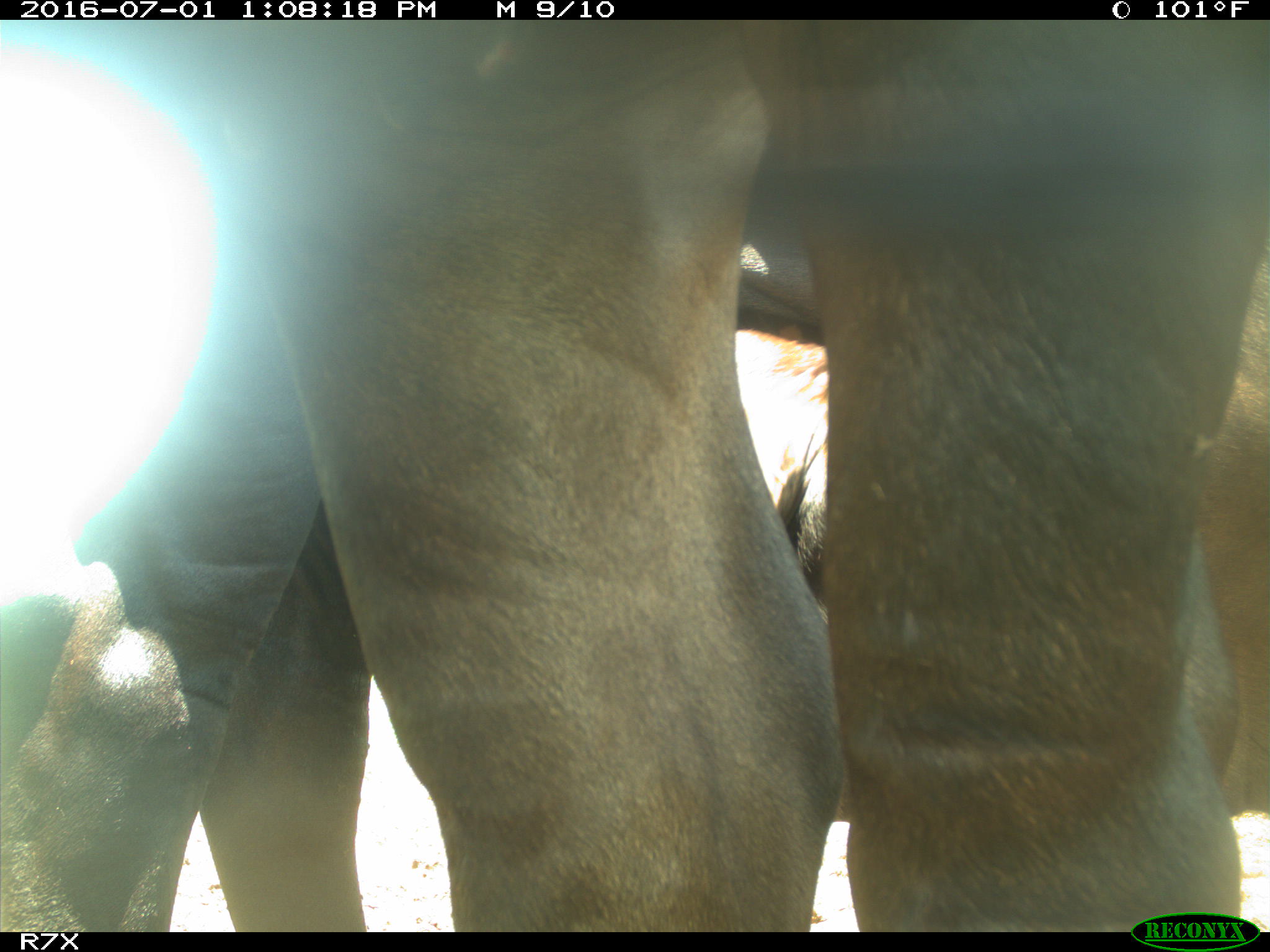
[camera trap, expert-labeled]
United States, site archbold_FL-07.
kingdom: Animalia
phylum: Chordata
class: Mammalia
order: Artiodactyla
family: Bovidae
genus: Bos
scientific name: Bos taurus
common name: domestic cow